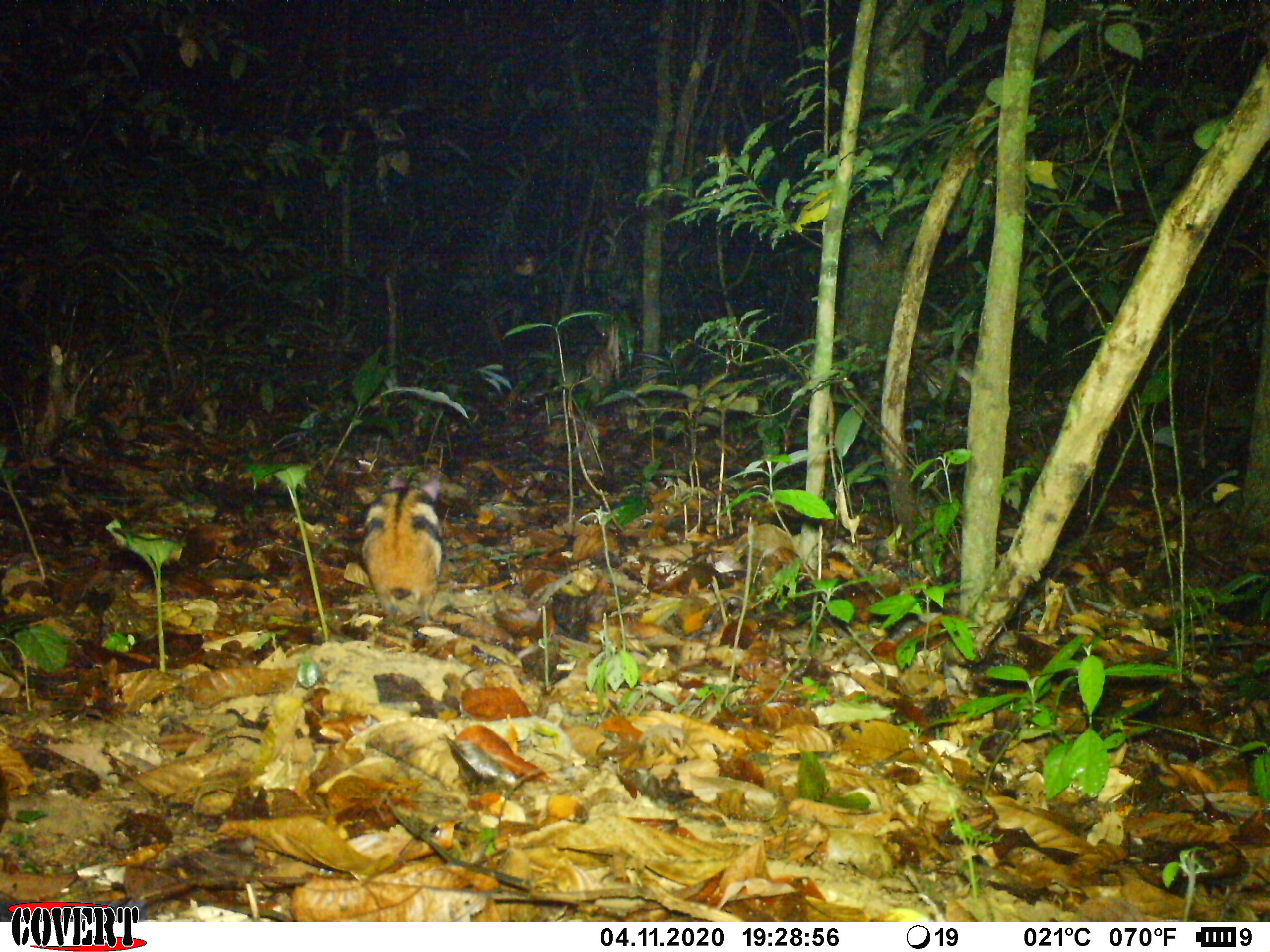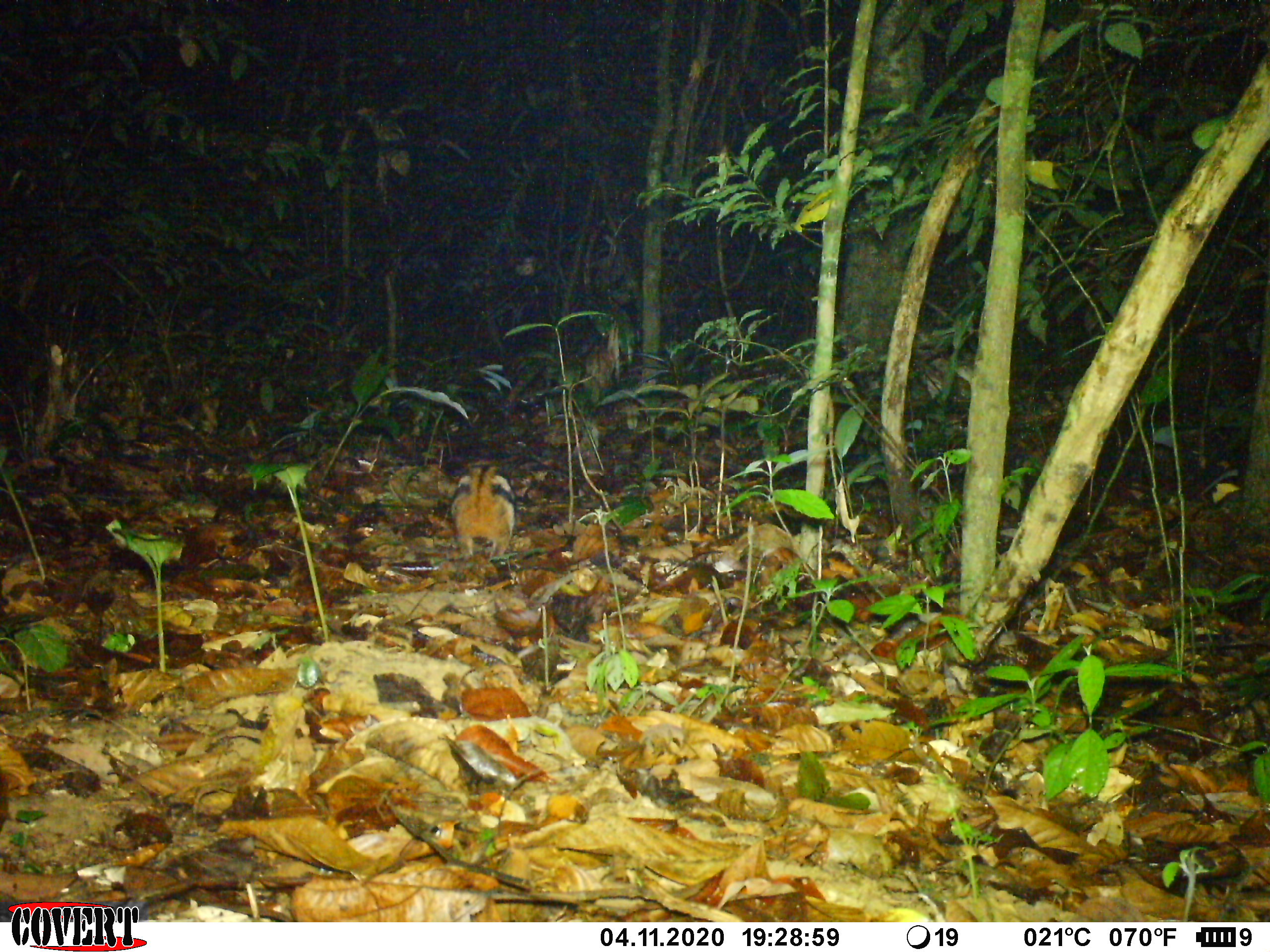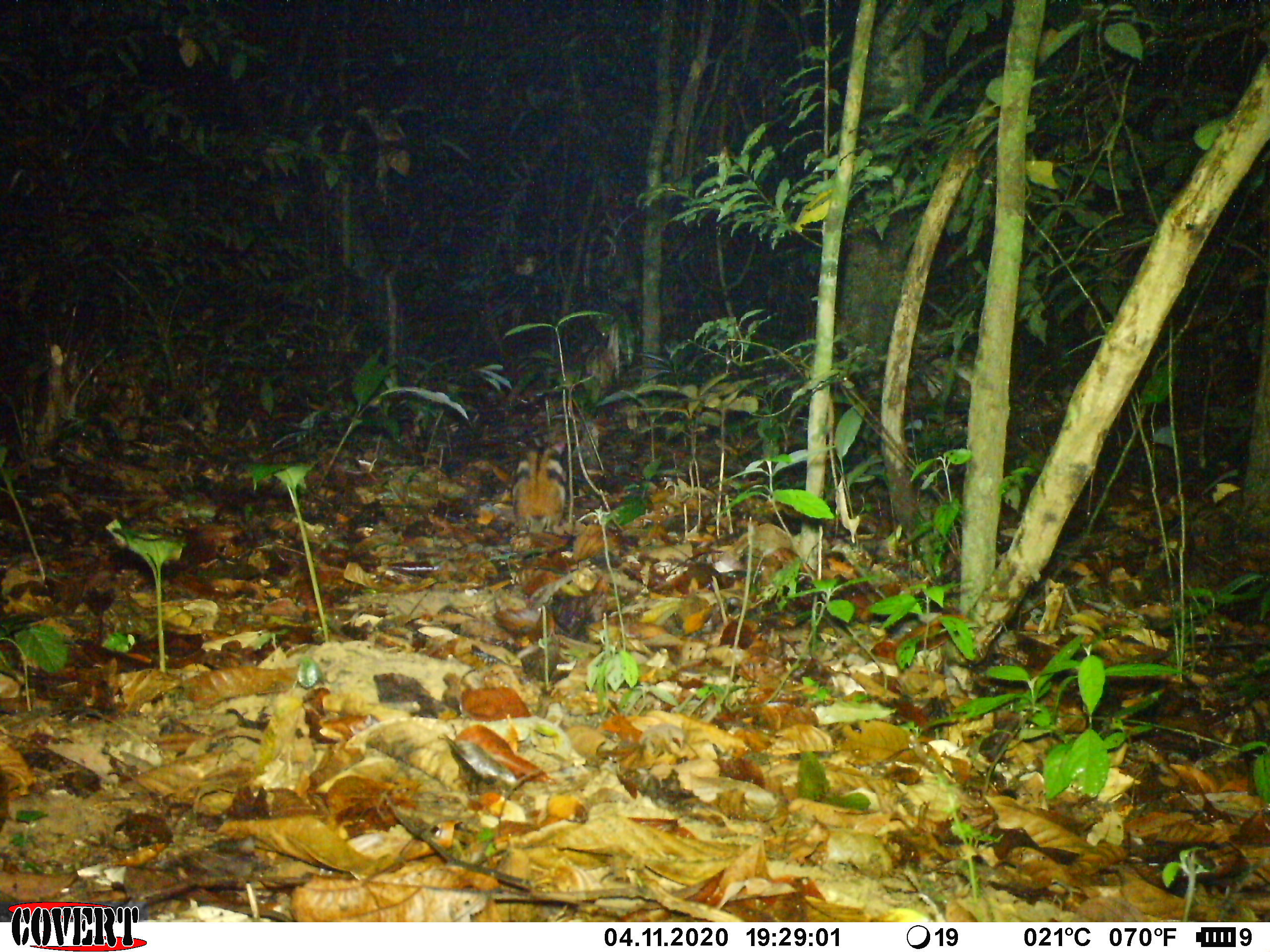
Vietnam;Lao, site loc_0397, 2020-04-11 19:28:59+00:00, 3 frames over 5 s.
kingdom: Animalia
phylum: Chordata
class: Mammalia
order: Lagomorpha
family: Leporidae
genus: Nesolagus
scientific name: Nesolagus timminsi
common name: annamite striped rabbit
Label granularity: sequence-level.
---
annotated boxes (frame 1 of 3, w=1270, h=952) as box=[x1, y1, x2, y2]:
annamite striped rabbit: box=[360, 469, 443, 624]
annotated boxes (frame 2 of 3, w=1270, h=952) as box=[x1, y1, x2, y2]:
annamite striped rabbit: box=[450, 457, 516, 559]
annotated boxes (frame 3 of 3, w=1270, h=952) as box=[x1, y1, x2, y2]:
annamite striped rabbit: box=[511, 439, 566, 535]